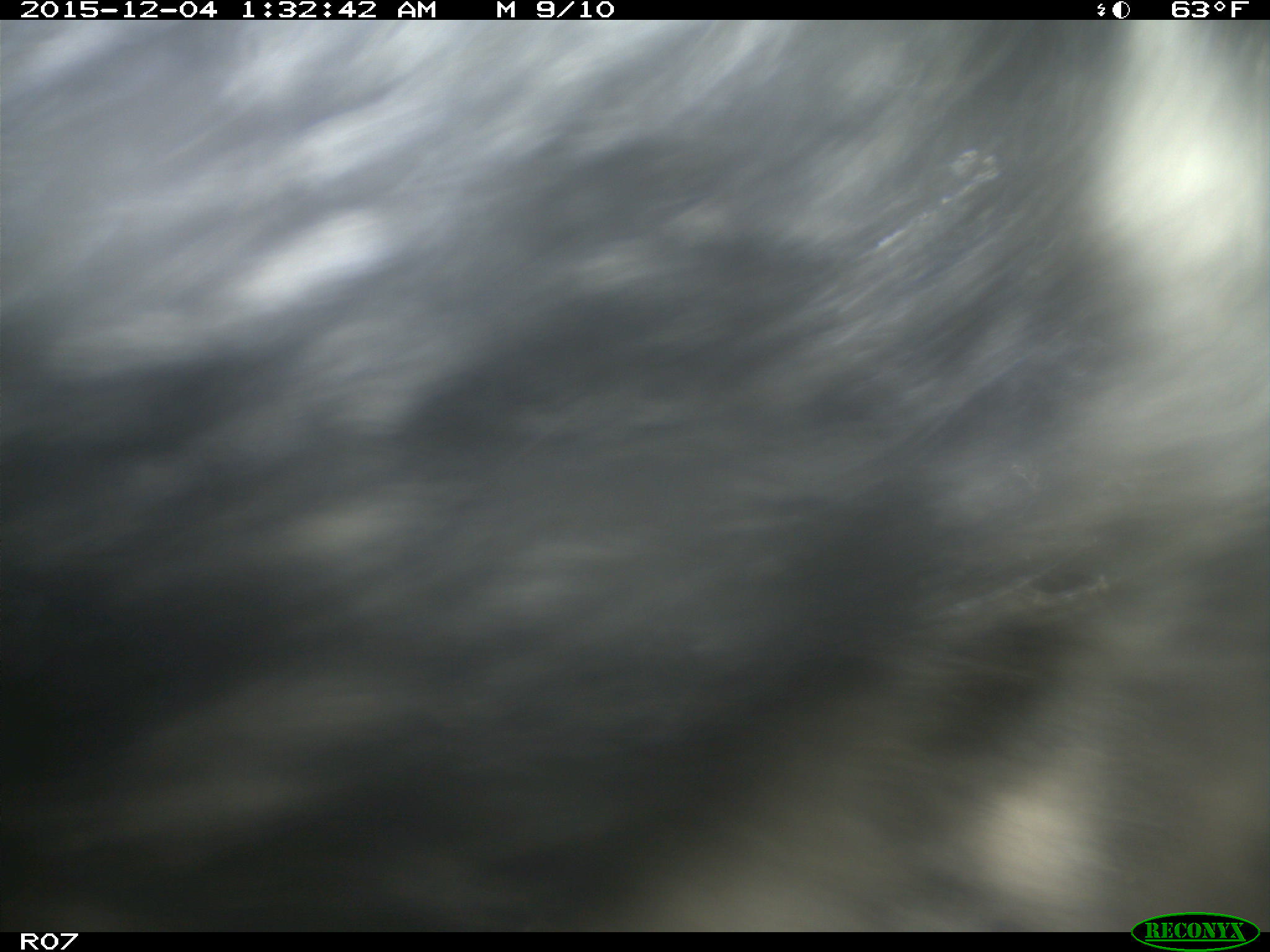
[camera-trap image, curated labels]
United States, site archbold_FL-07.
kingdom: Animalia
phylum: Chordata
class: Mammalia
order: Artiodactyla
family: Bovidae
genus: Bos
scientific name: Bos taurus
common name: domestic cow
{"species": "Bos taurus (domestic cow)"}